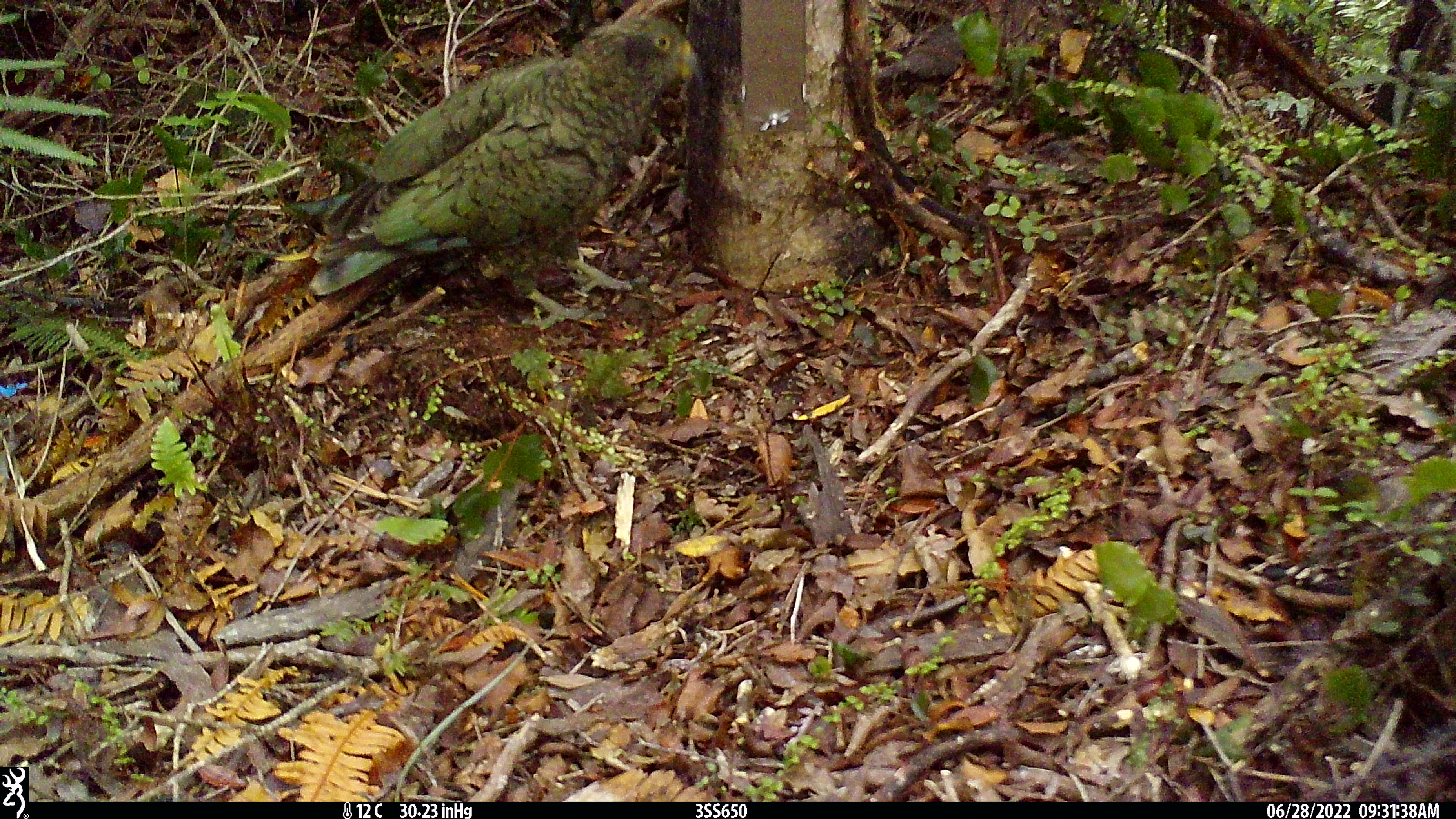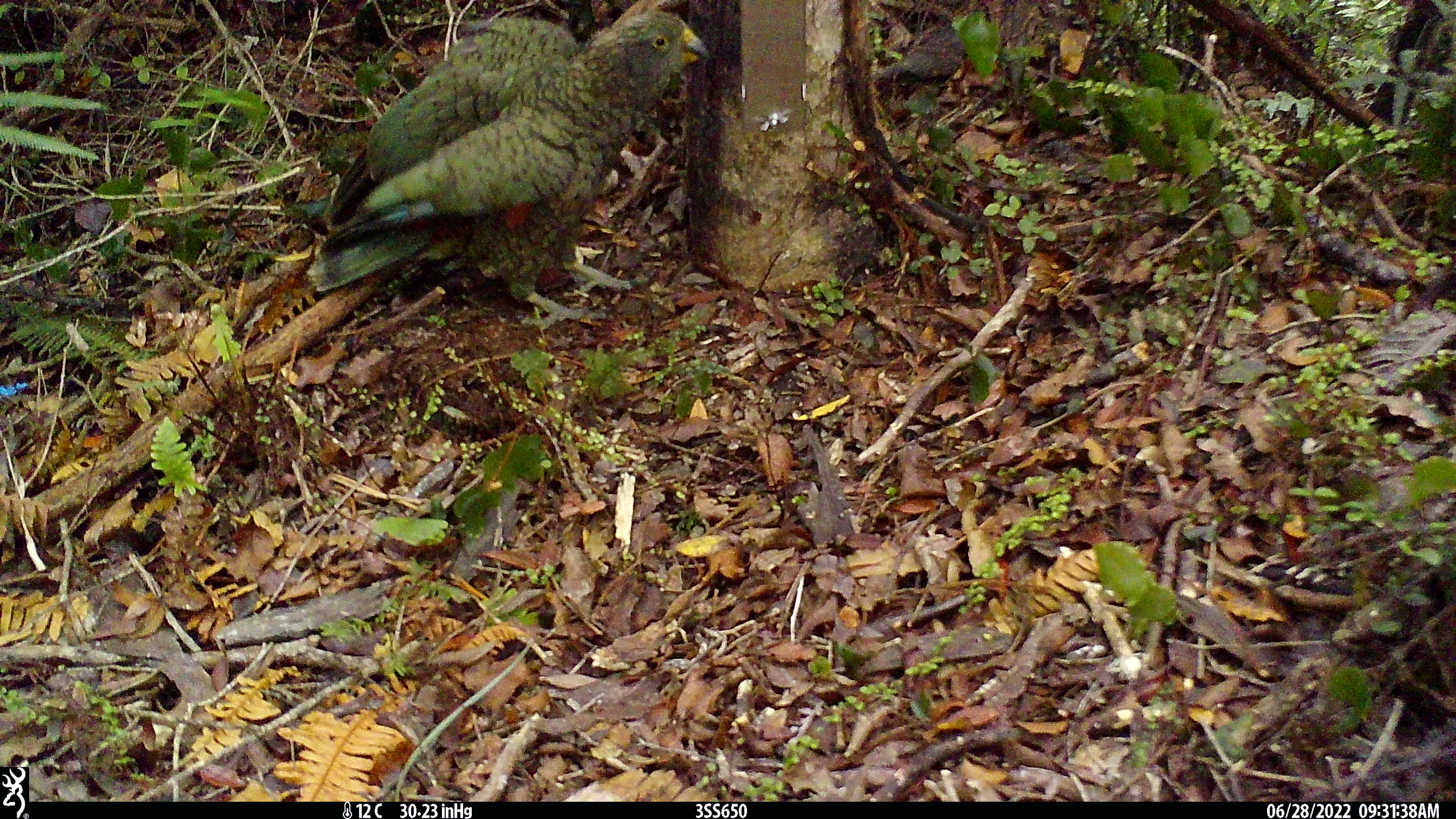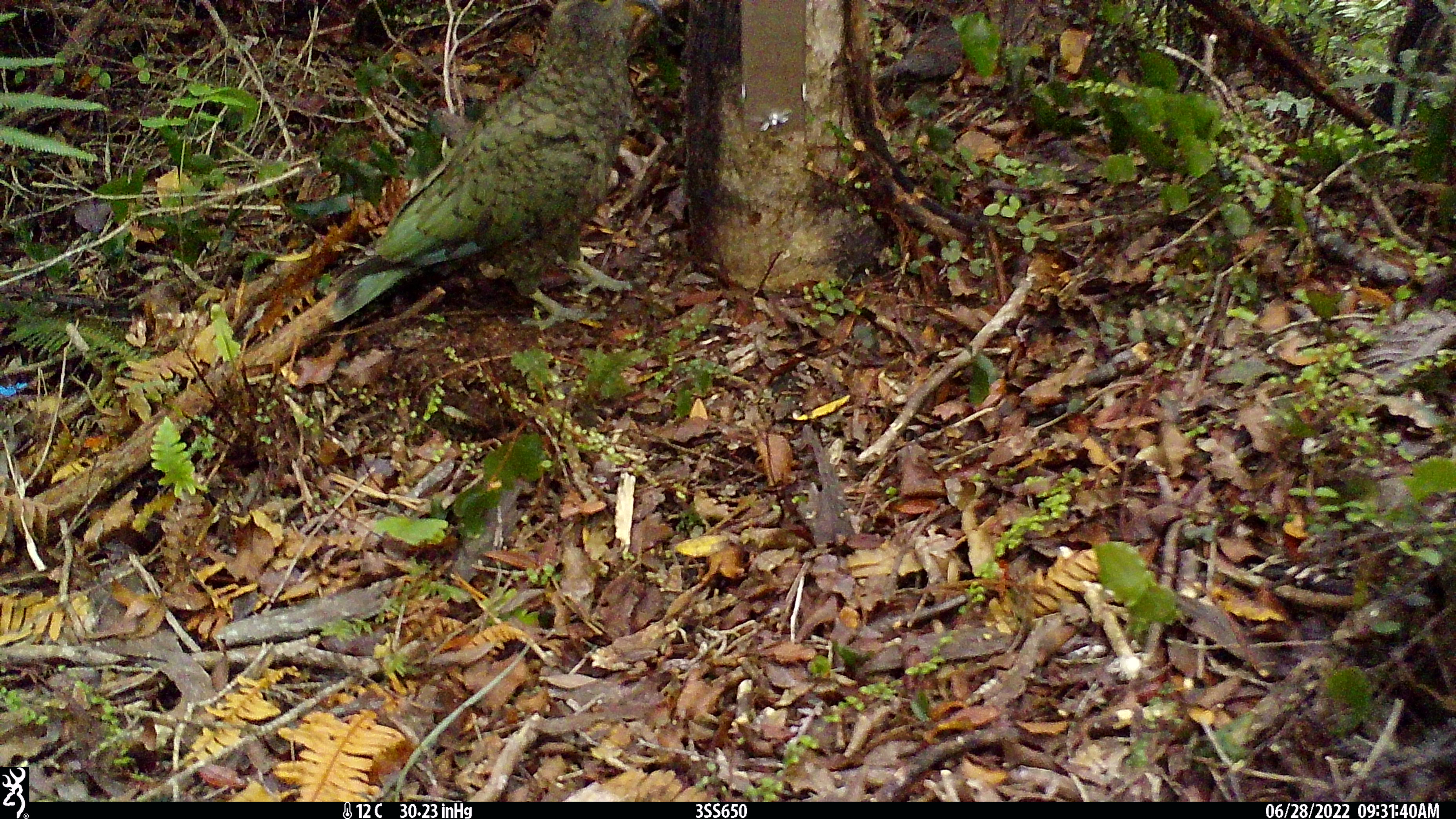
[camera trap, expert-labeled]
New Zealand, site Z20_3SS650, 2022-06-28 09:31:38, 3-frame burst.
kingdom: Animalia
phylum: Chordata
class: Aves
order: Psittaciformes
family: Strigopidae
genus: Nestor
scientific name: Nestor notabilis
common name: kea